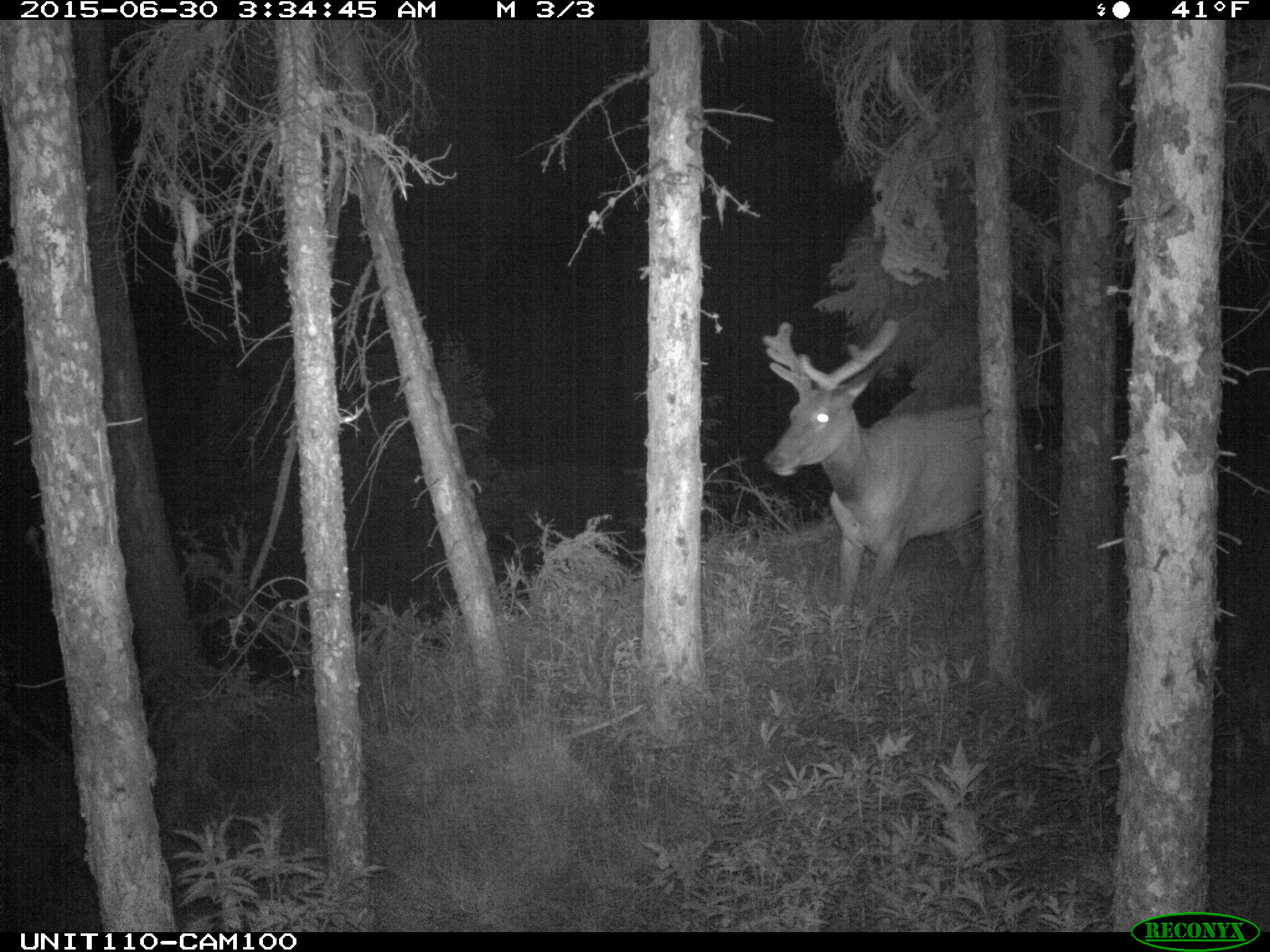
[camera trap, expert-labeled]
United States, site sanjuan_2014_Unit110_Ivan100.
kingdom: Animalia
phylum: Chordata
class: Mammalia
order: Artiodactyla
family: Cervidae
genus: Cervus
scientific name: Cervus elaphus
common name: red deer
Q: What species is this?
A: Cervus elaphus (red deer).